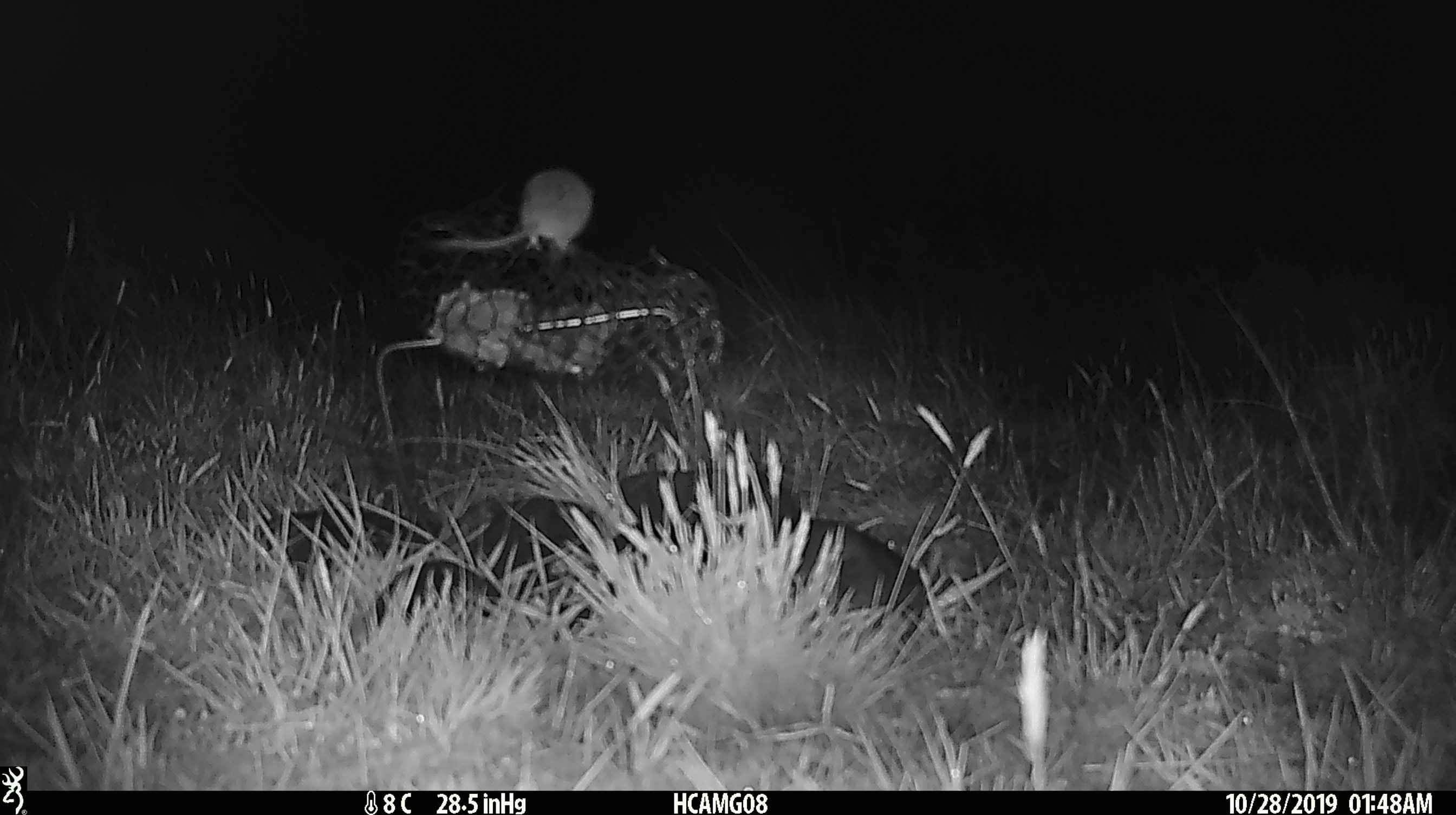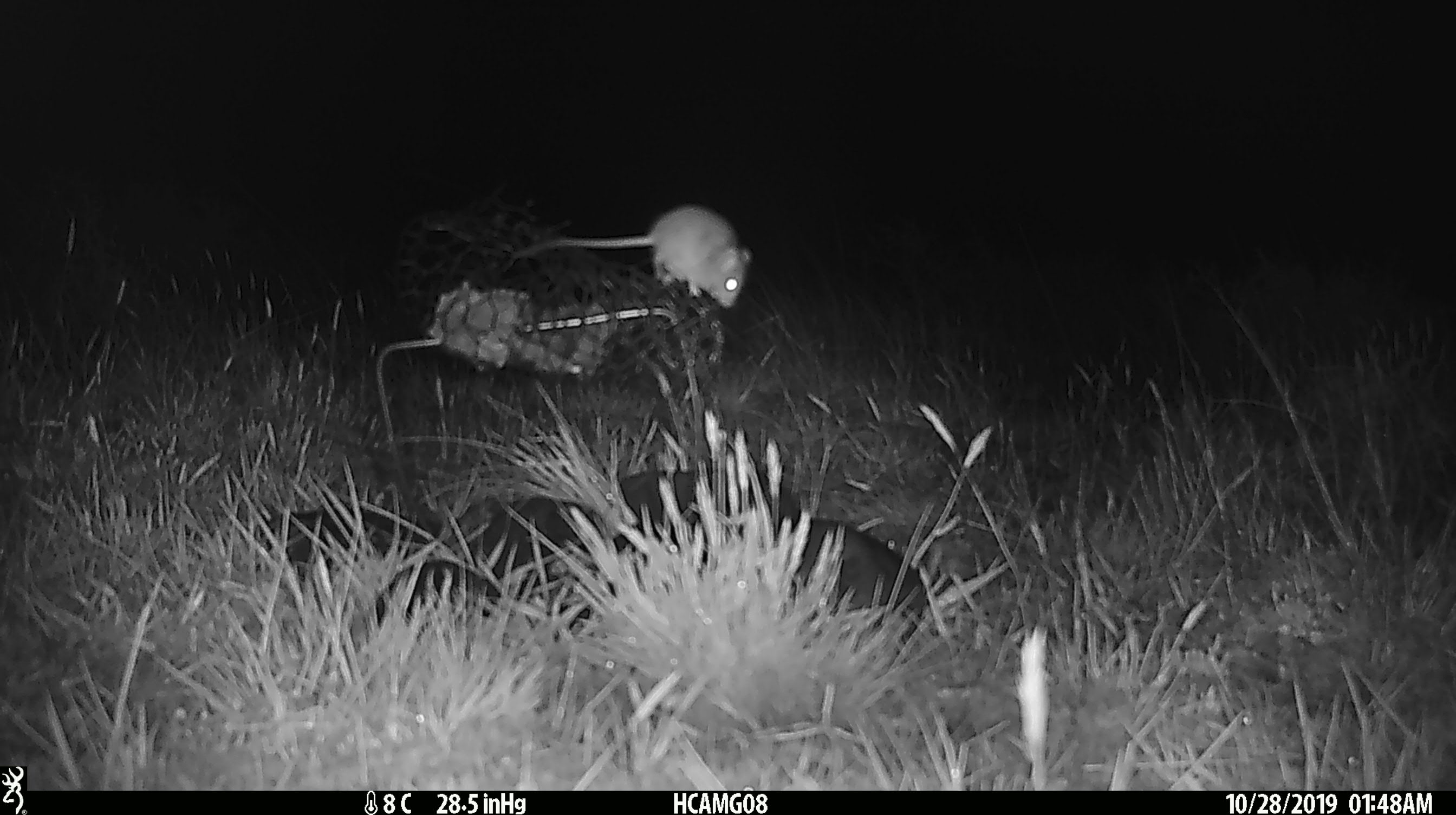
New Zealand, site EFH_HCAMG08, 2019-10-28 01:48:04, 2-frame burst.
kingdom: Animalia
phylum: Chordata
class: Mammalia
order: Rodentia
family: Muridae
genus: Mus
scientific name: Mus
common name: mouse